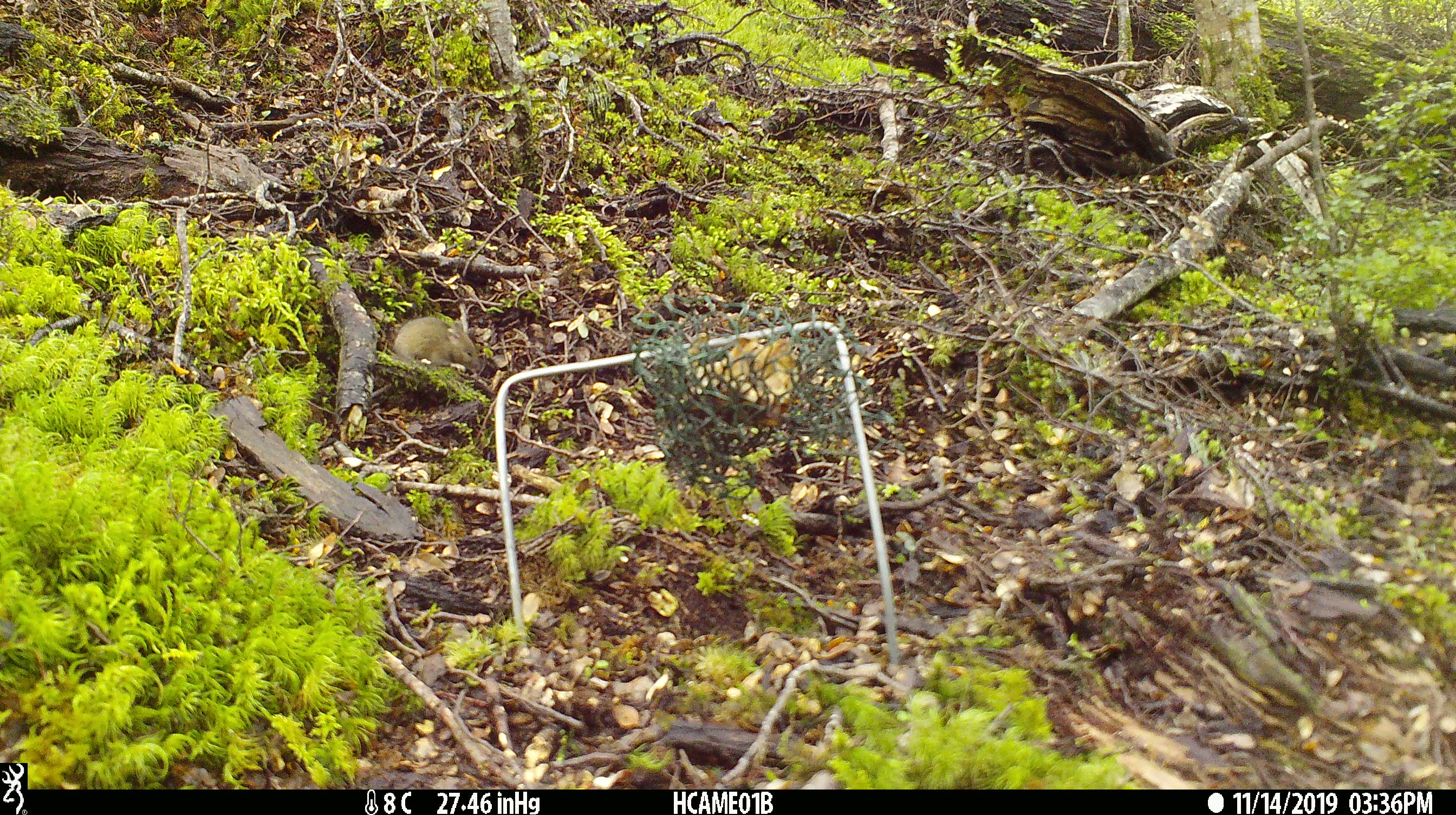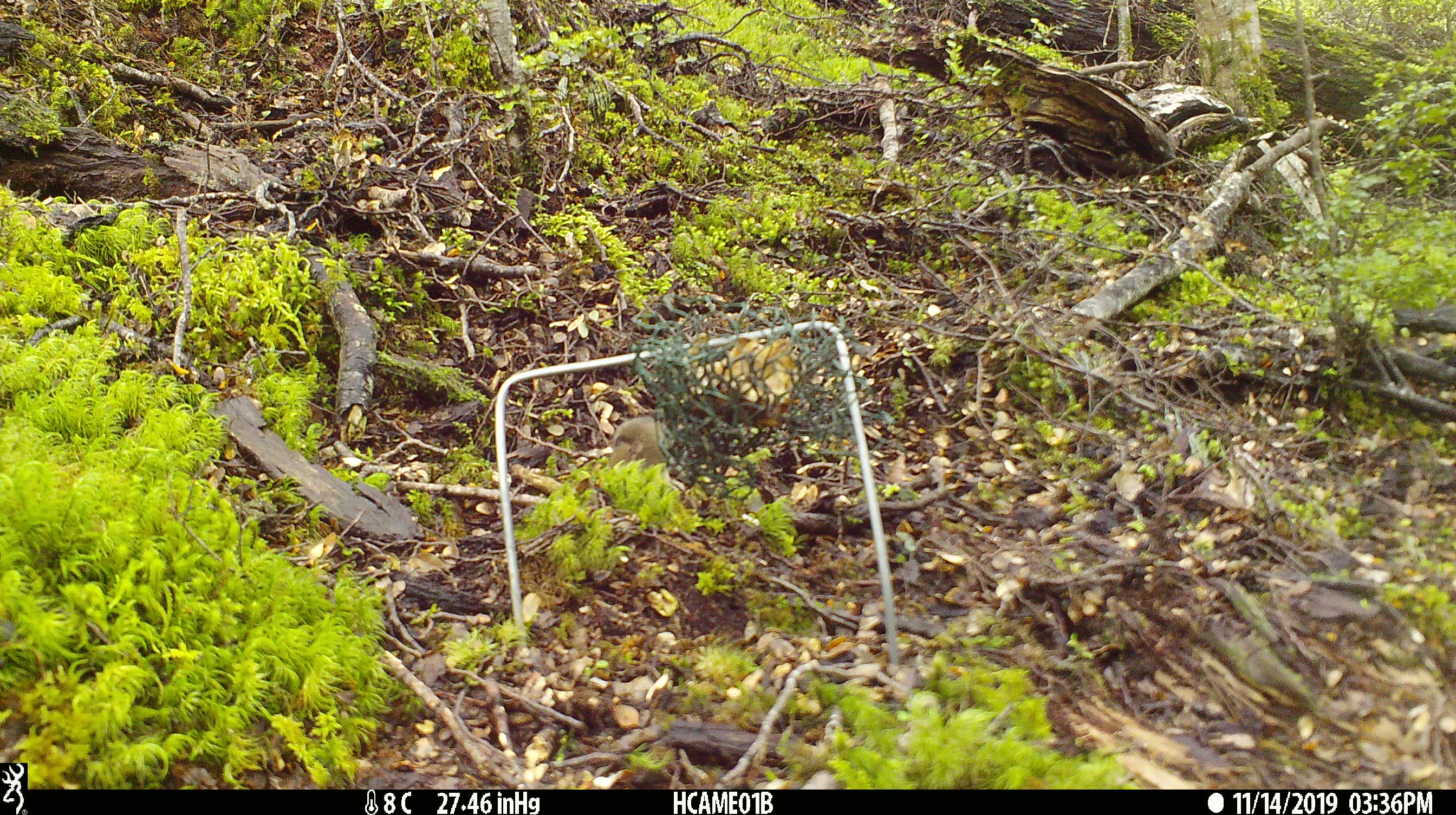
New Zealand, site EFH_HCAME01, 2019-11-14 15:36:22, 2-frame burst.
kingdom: Animalia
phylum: Chordata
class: Mammalia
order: Rodentia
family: Muridae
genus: Mus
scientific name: Mus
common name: mouse